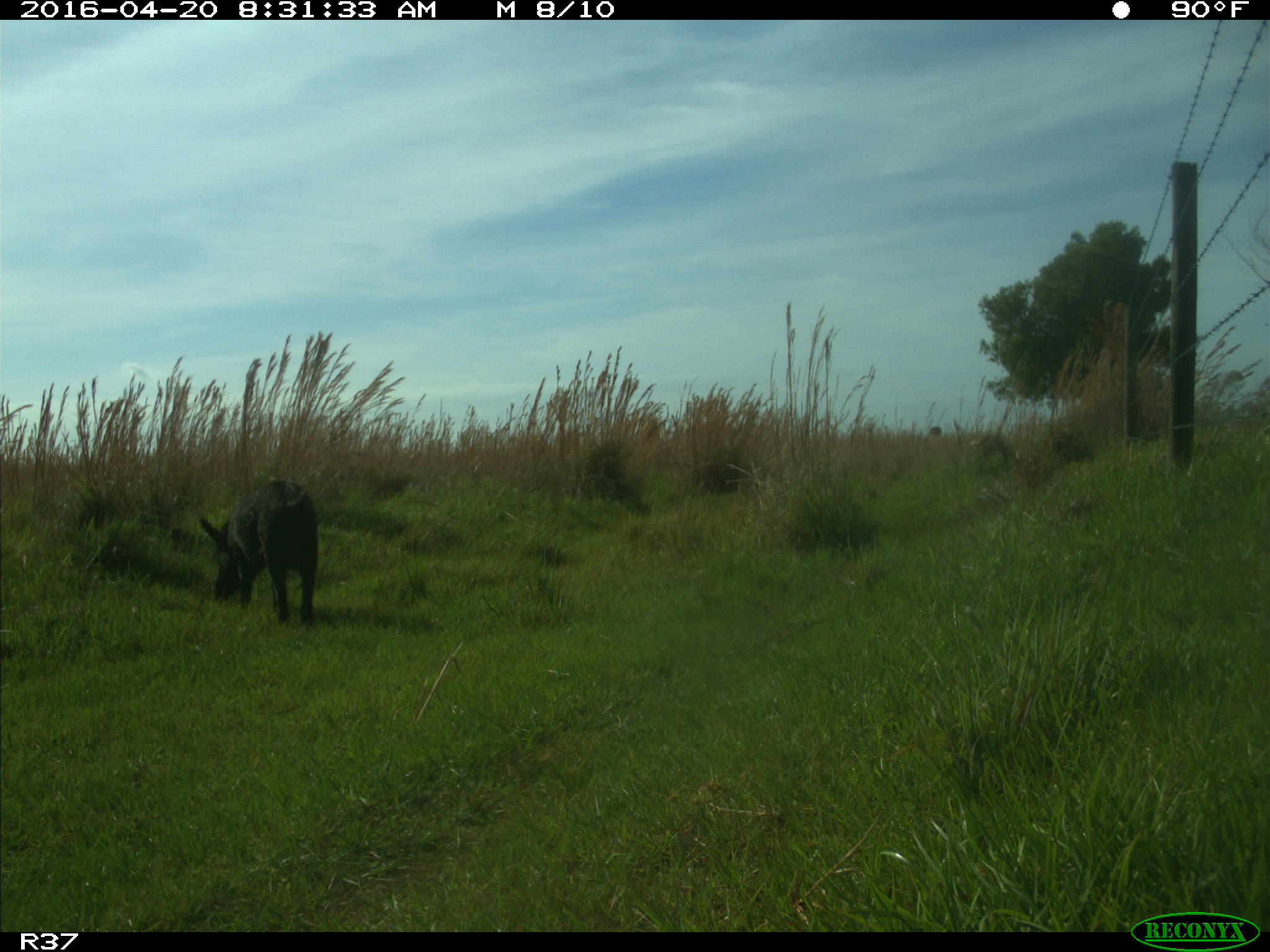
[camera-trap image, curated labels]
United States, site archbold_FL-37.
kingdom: Animalia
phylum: Chordata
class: Mammalia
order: Artiodactyla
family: Suidae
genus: Sus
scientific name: Sus scrofa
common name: wild boar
Sus scrofa (wild boar).